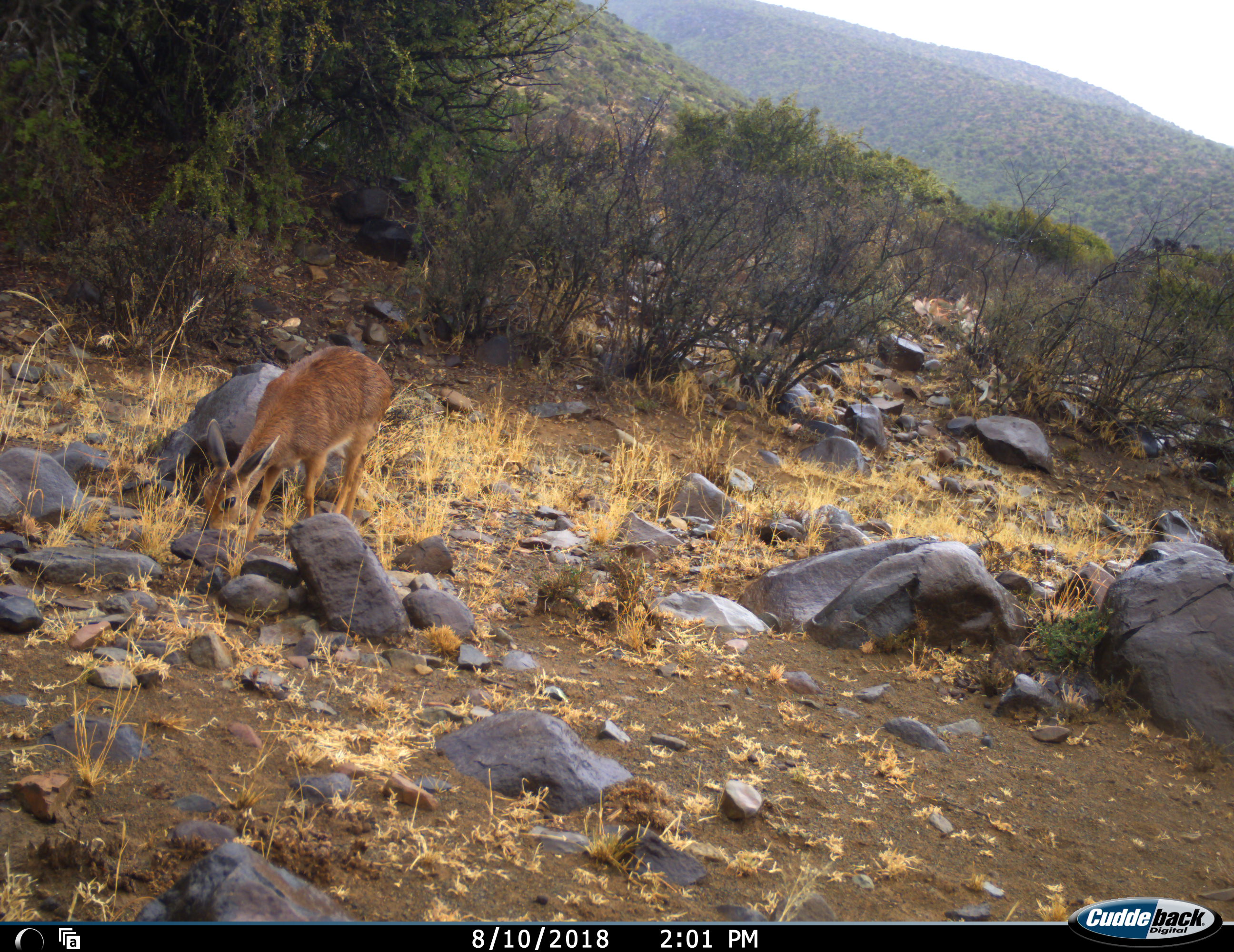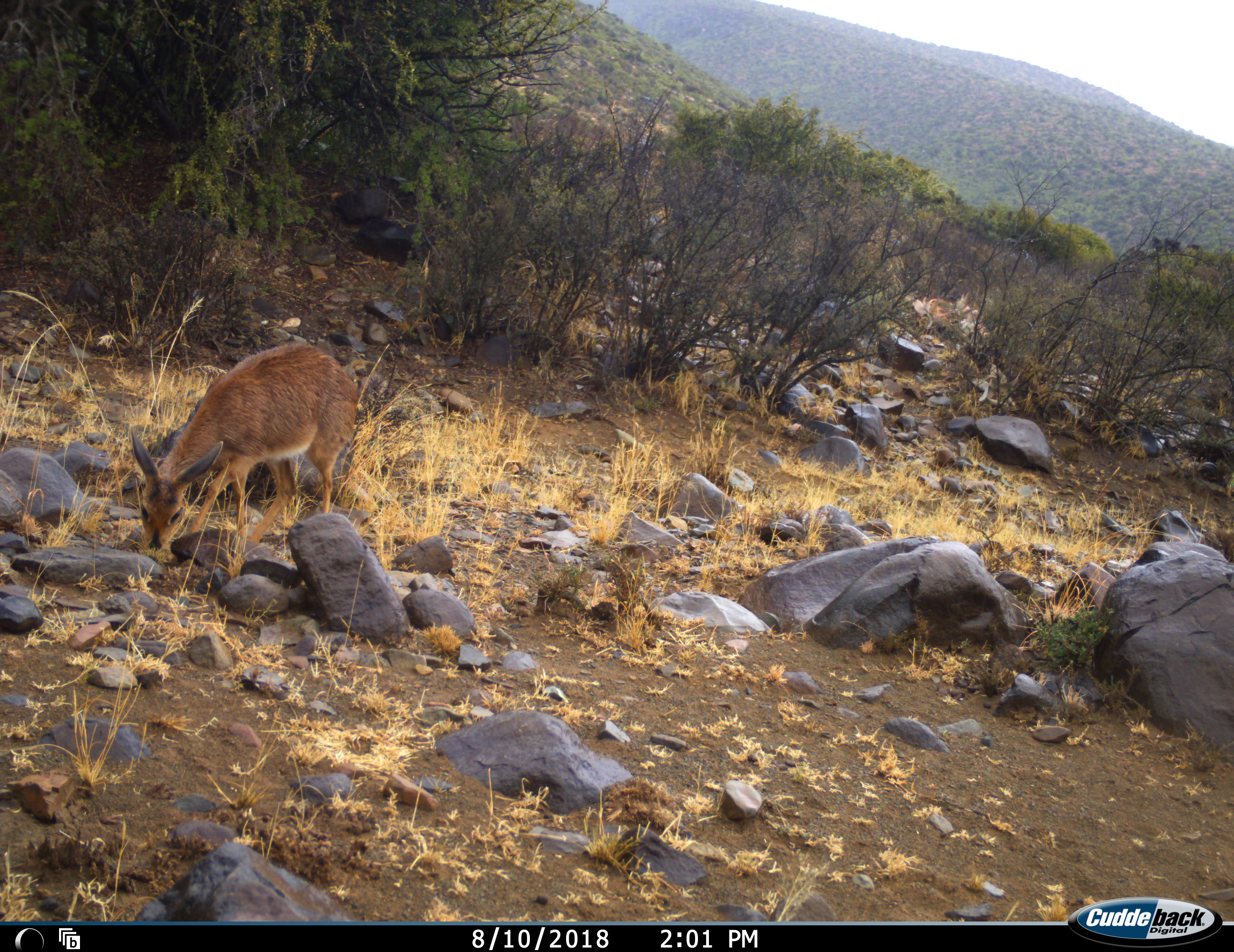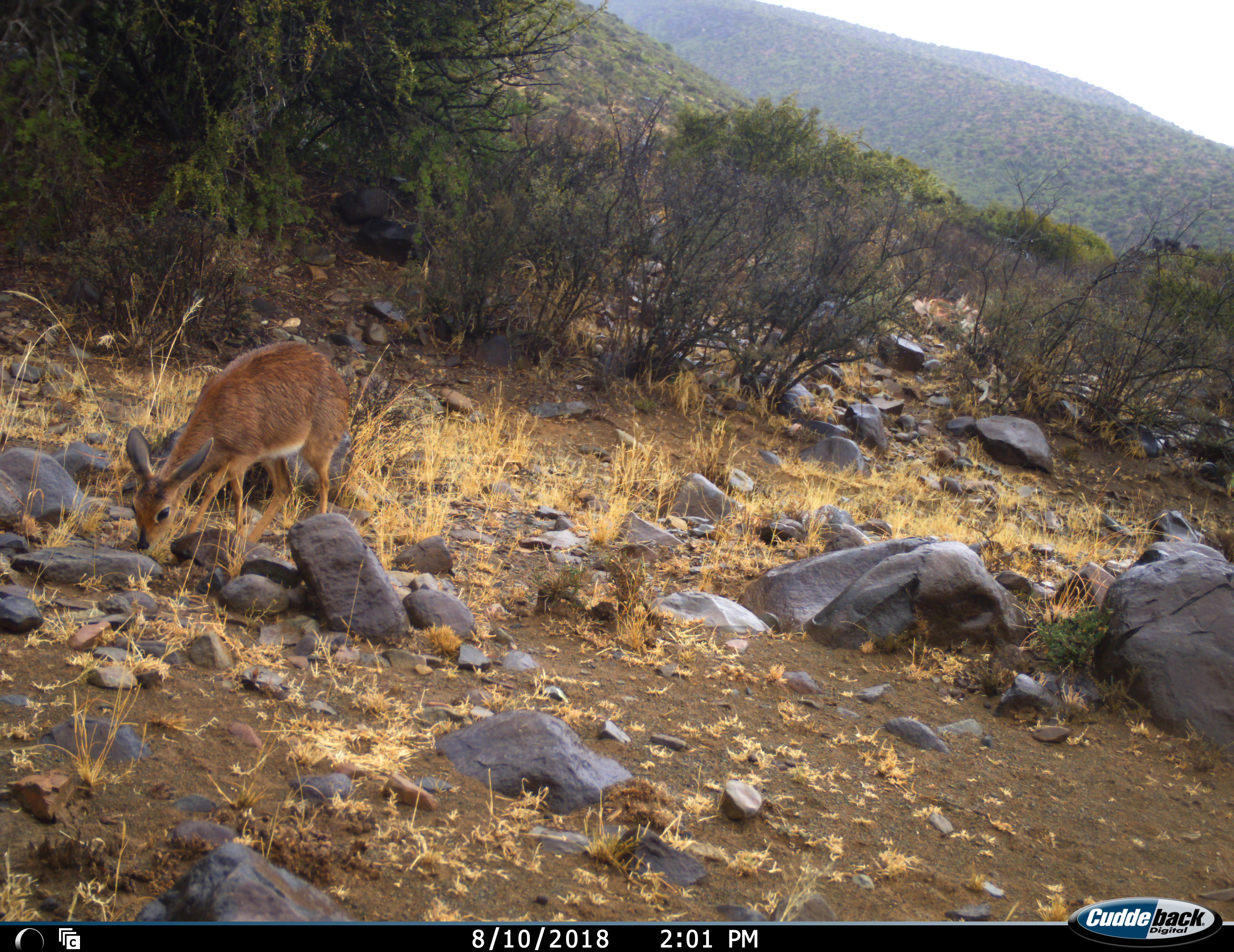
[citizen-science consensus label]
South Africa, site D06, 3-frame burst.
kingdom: Animalia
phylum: Chordata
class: Mammalia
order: Artiodactyla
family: Bovidae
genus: Redunca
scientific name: Redunca fulvorufula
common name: mountain reedbuck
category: reedbuckmountain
Reedbuckmountain (mountain reedbuck) (Redunca fulvorufula), count 1. Behavior (volunteer vote fractions): standing 20%, resting 0%, moving 0%, interacting 0%. Young present (vote fraction): 0%. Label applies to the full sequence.